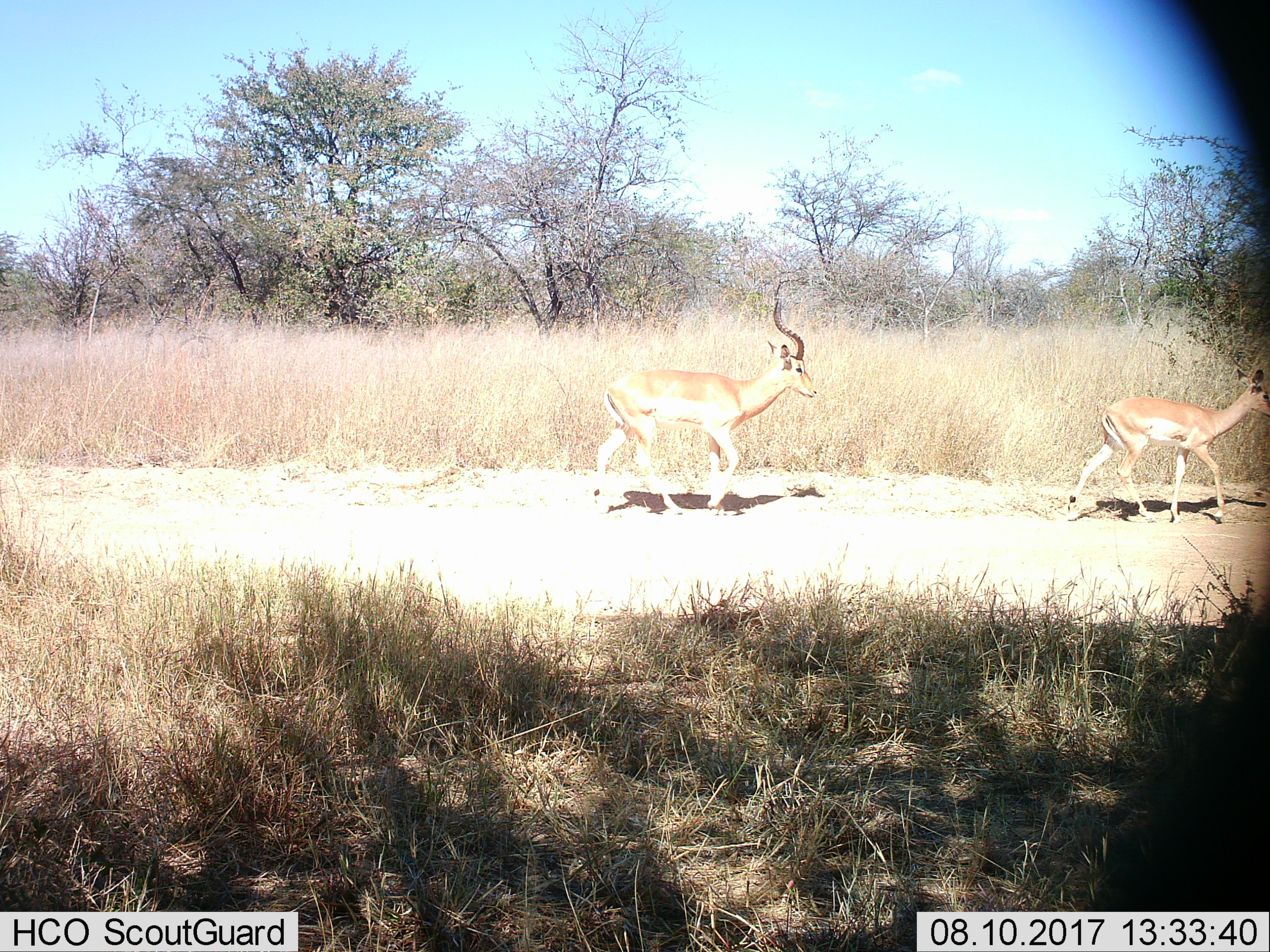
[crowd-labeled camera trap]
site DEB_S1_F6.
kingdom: Animalia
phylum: Chordata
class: Mammalia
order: Artiodactyla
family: Bovidae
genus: Aepyceros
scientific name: Aepyceros melampus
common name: impala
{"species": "impala (Aepyceros melampus)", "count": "2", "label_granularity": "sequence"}